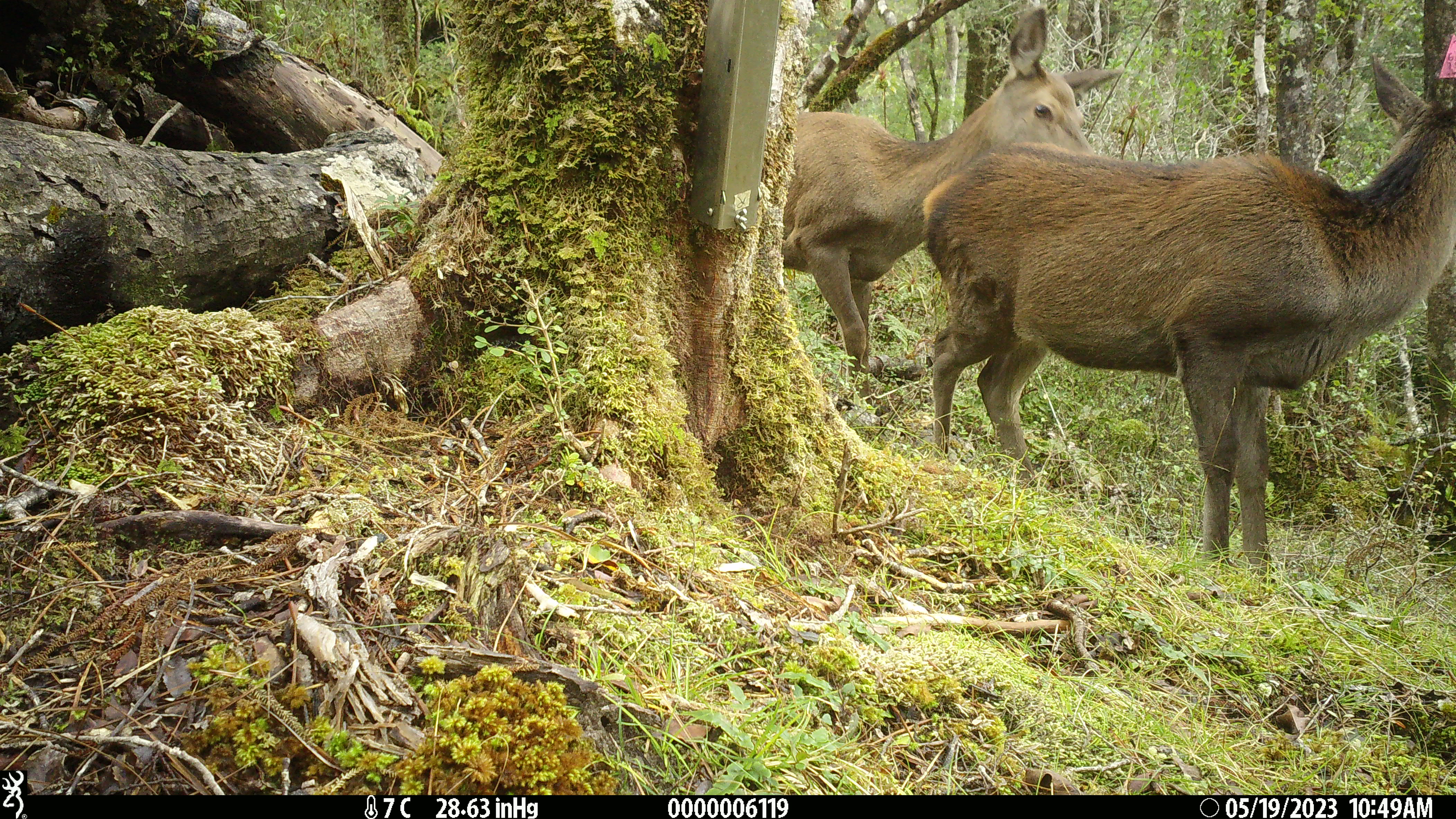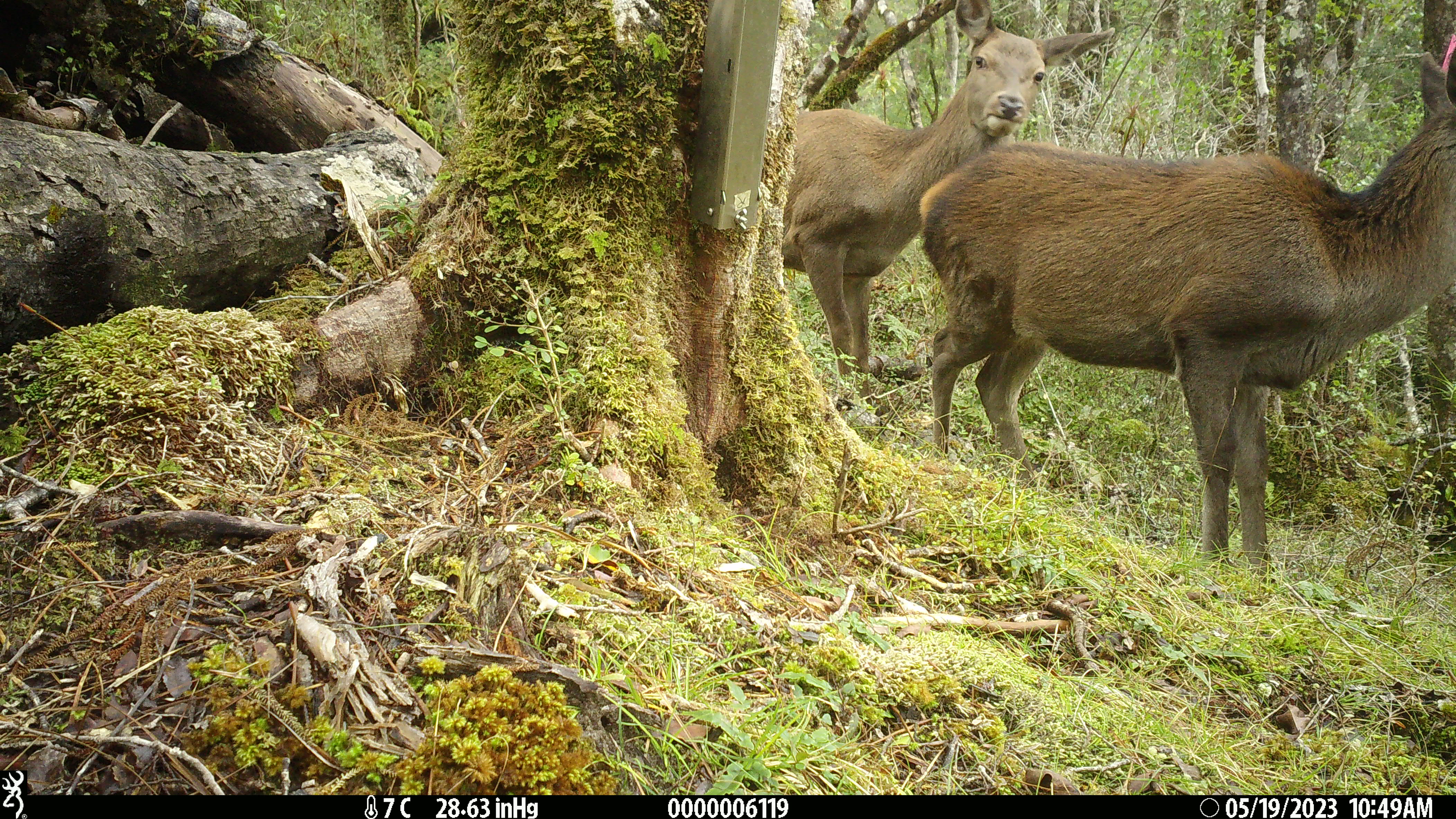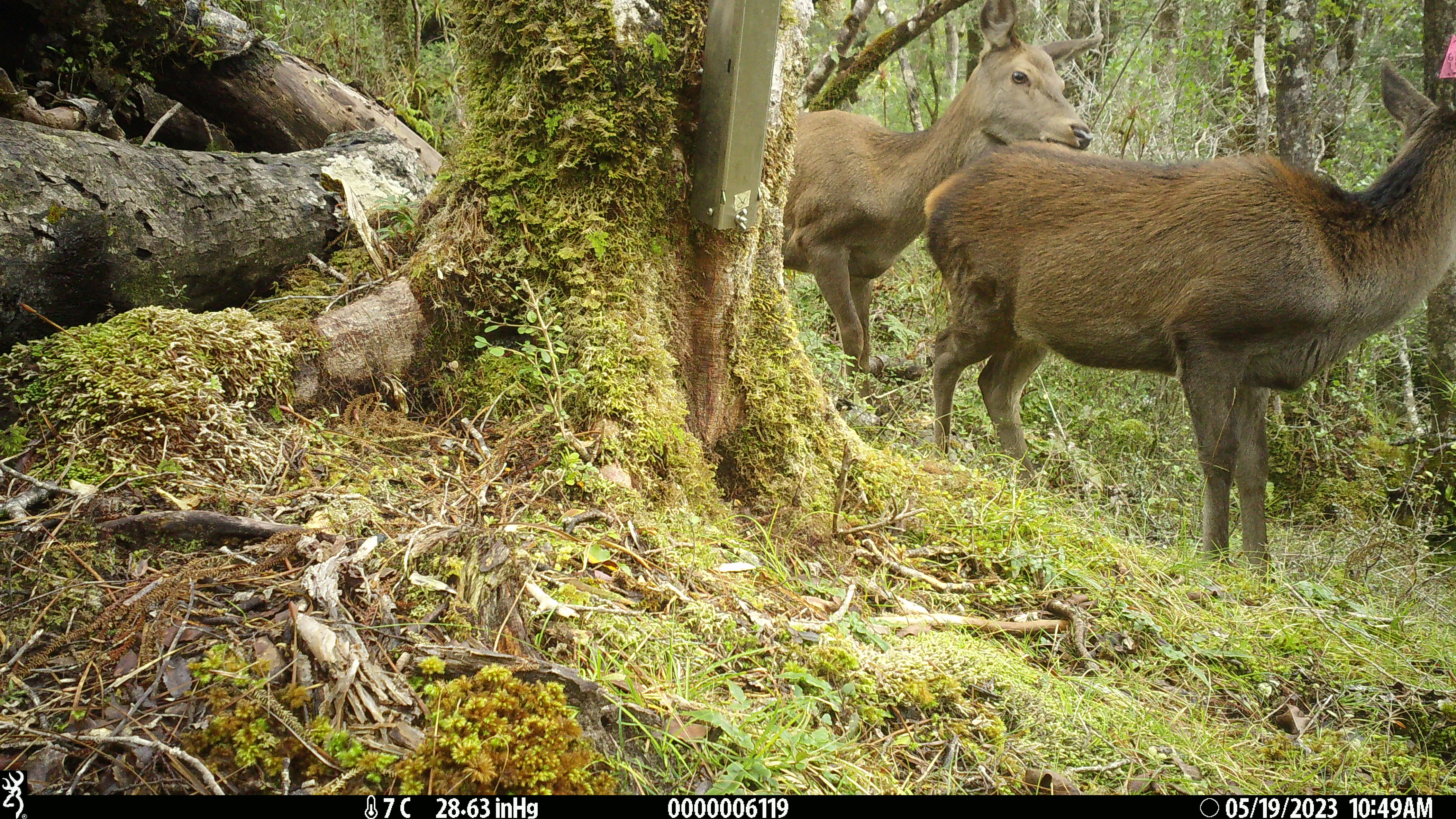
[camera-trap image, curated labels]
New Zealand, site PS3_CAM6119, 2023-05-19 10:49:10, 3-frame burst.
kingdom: Animalia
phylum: Chordata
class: Mammalia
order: Artiodactyla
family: Cervidae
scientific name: Cervidae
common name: deer